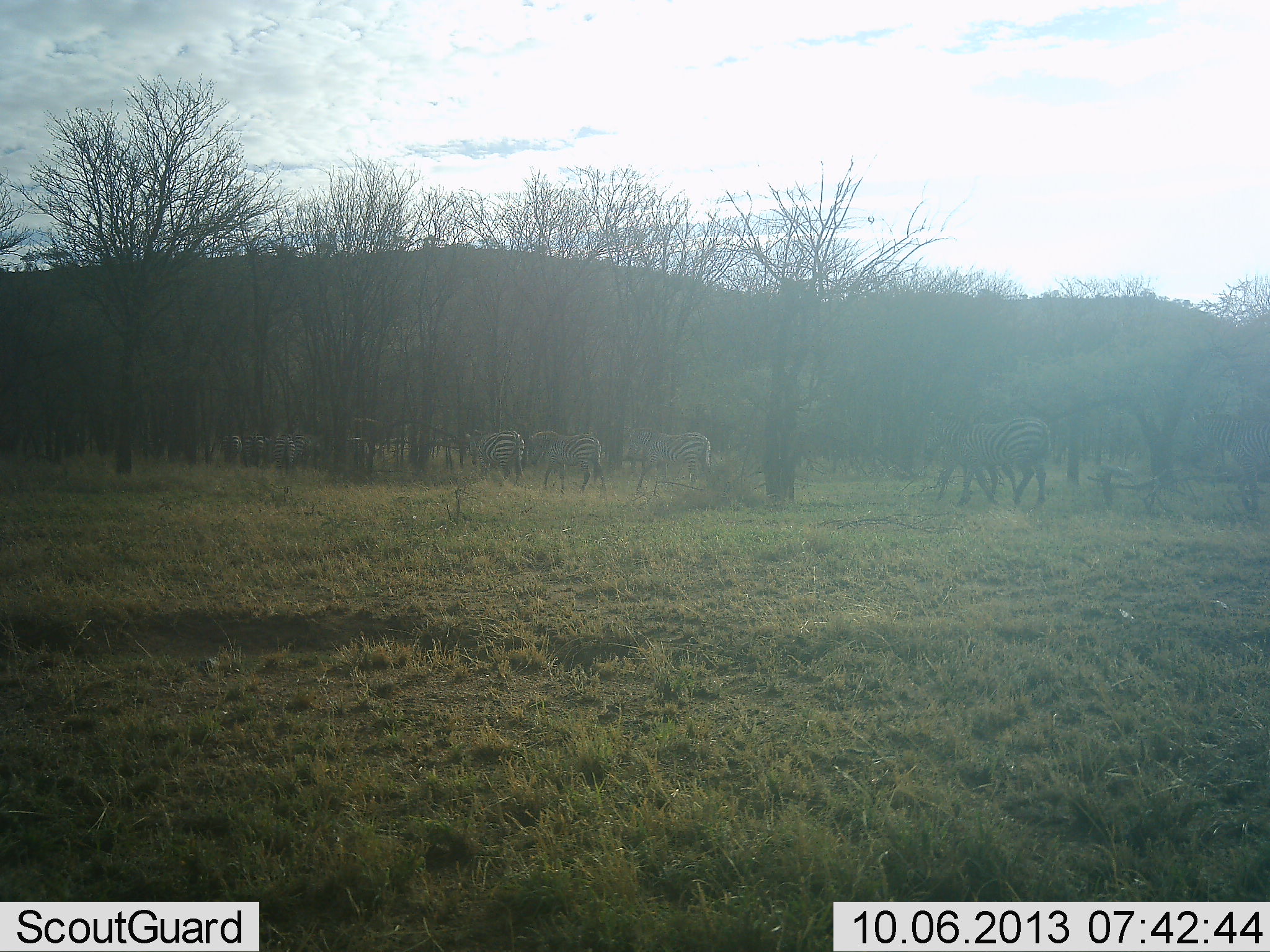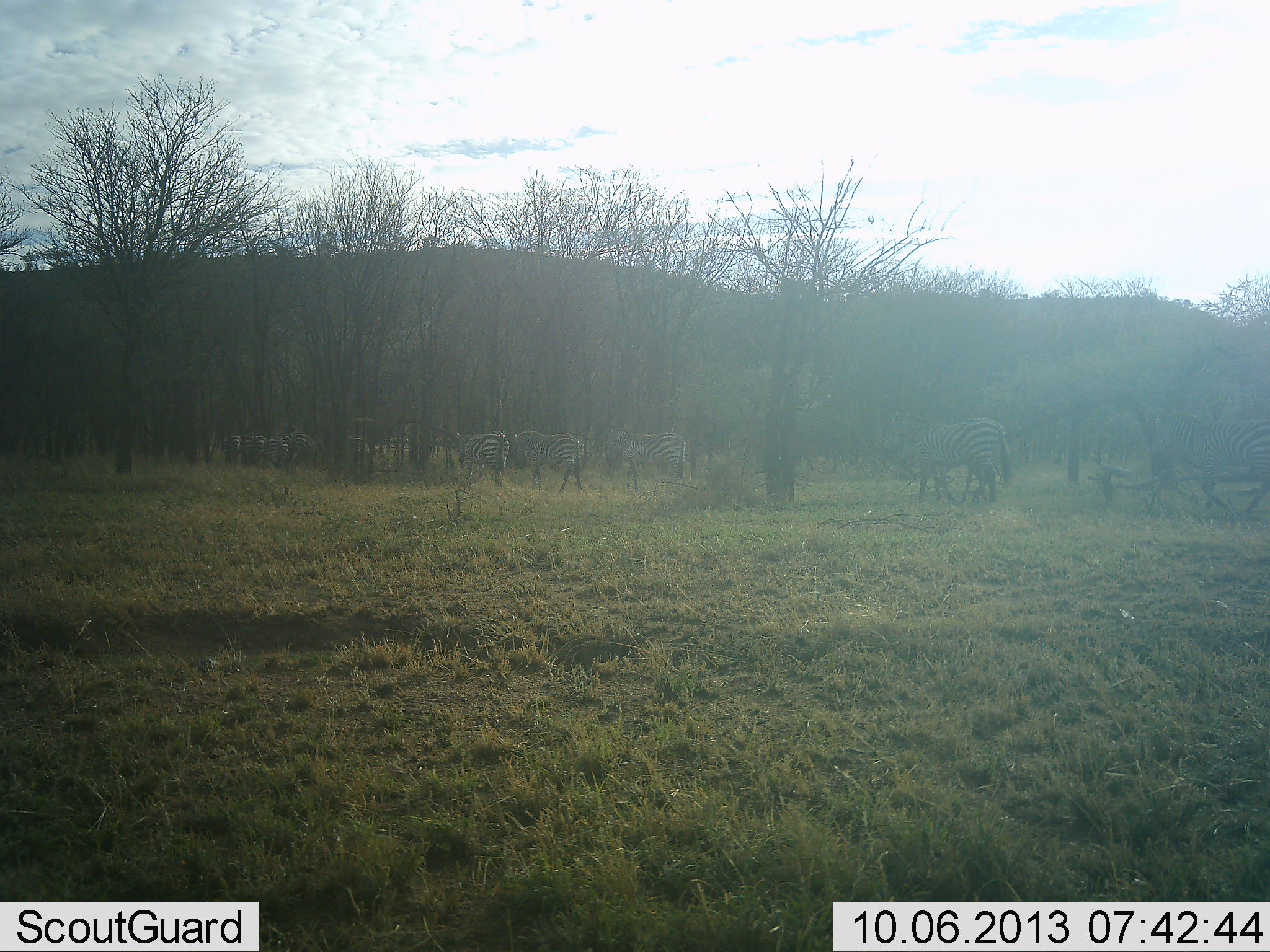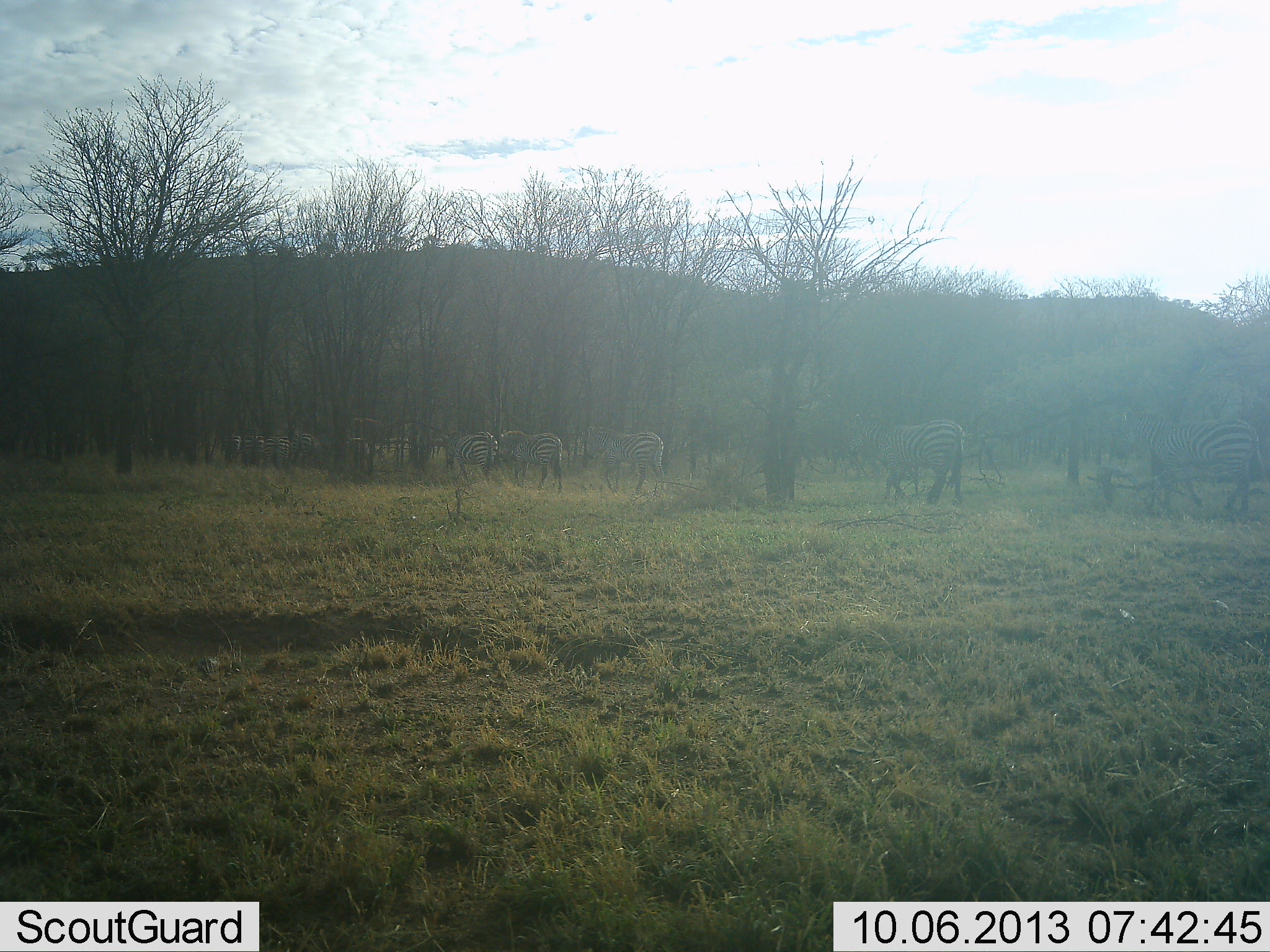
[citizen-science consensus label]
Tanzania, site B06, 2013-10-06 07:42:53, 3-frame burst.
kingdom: Animalia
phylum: Chordata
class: Mammalia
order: Perissodactyla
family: Equidae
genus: Equus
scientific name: Equus quagga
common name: plains zebra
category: zebra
Zebra (plains zebra) (Equus quagga), count 9. Behavior (volunteer vote fractions): standing 9%, resting 0%, moving 100%, interacting 0%. Young present (vote fraction): 0%. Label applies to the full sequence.